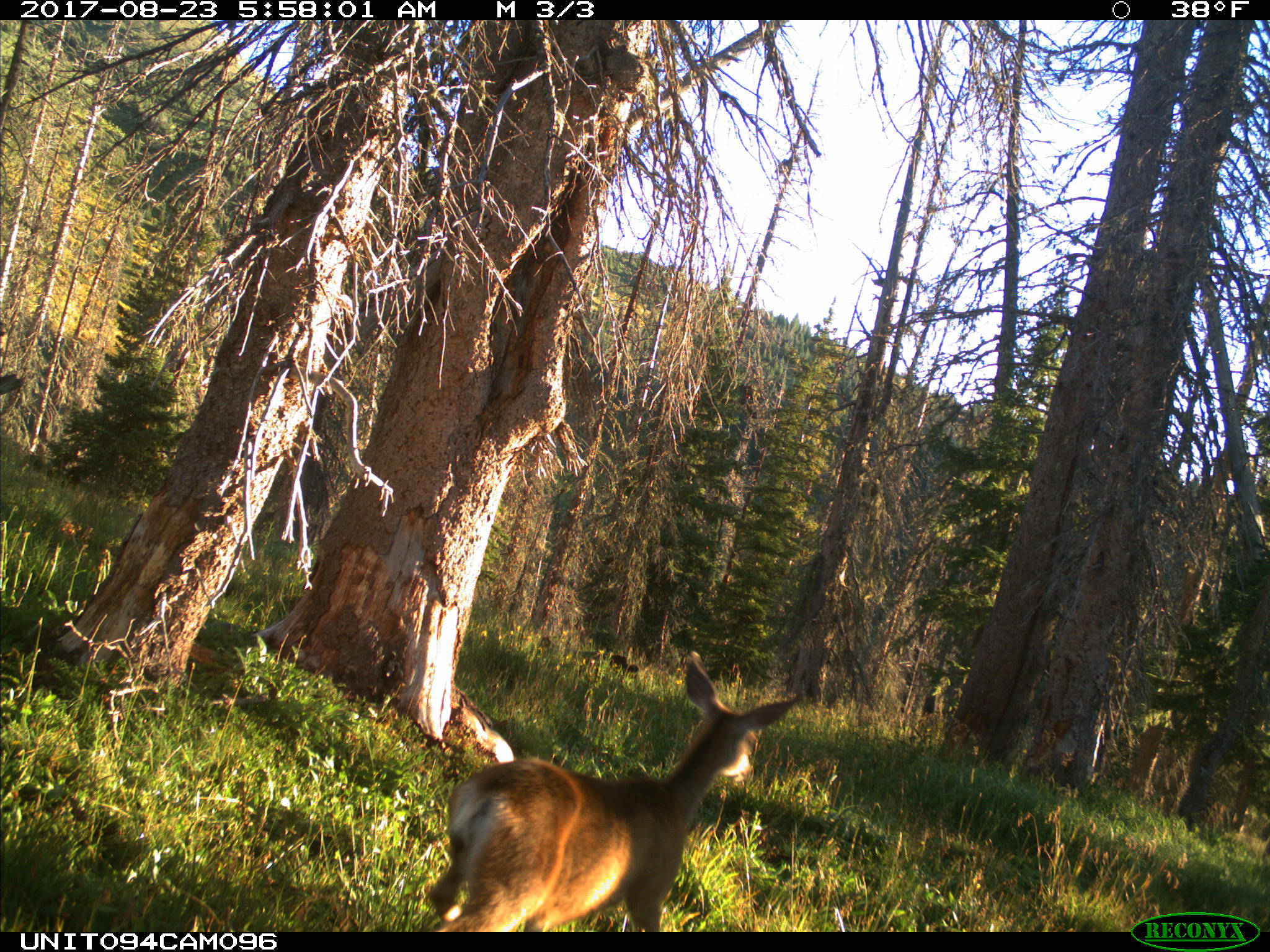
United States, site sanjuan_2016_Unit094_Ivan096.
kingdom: Animalia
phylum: Chordata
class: Mammalia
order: Artiodactyla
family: Cervidae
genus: Odocoileus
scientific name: Odocoileus hemionus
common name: mule deer